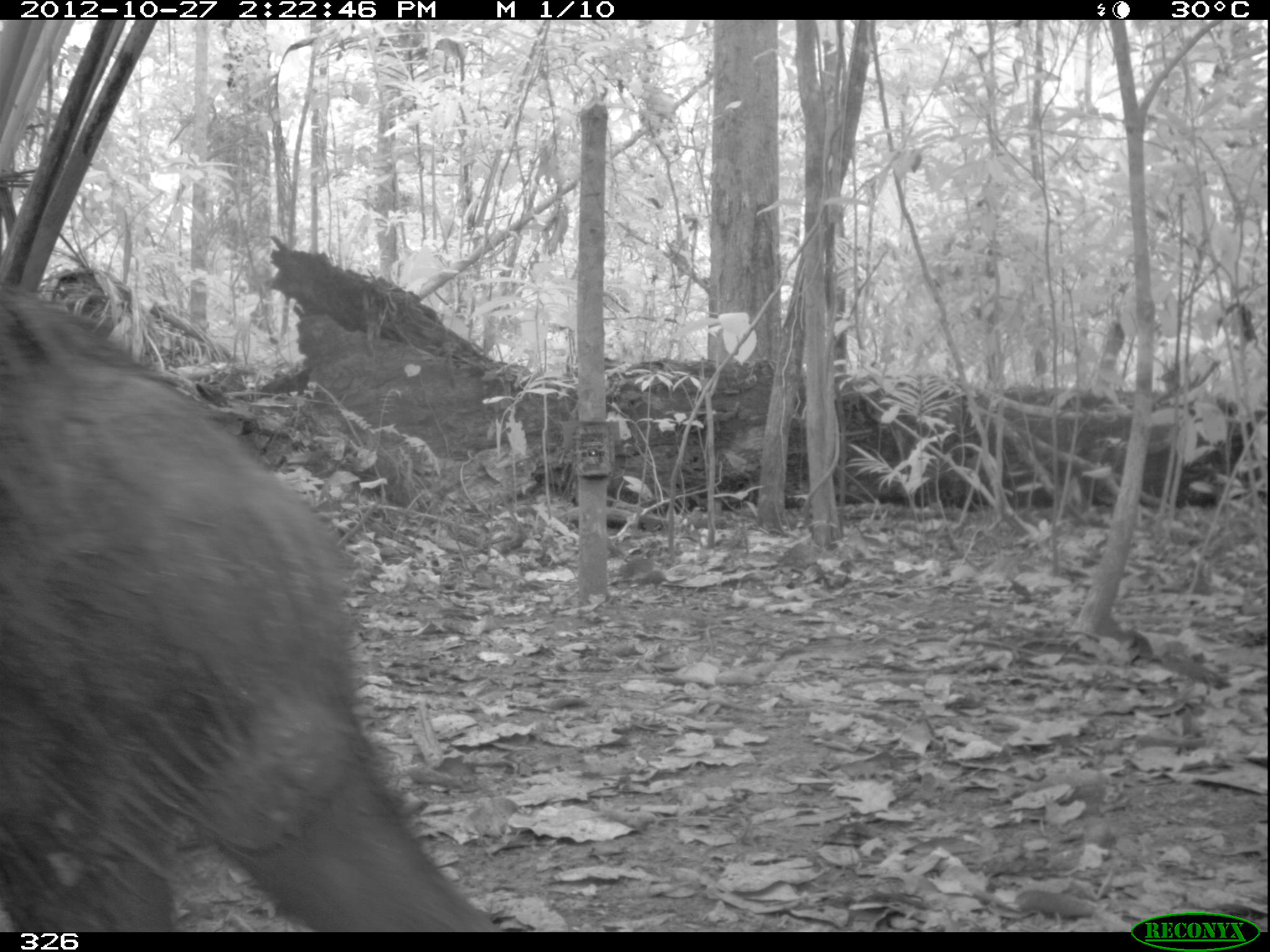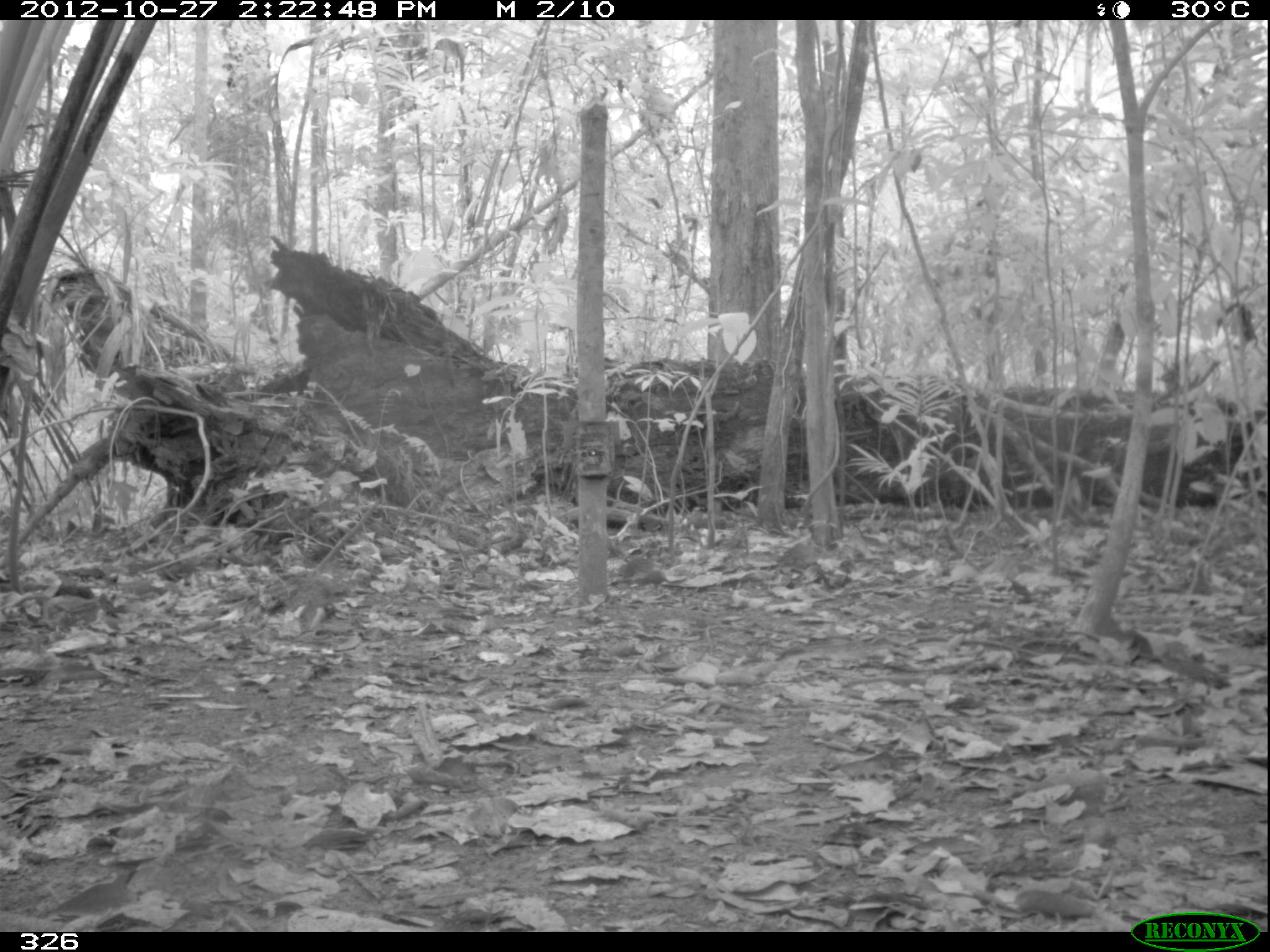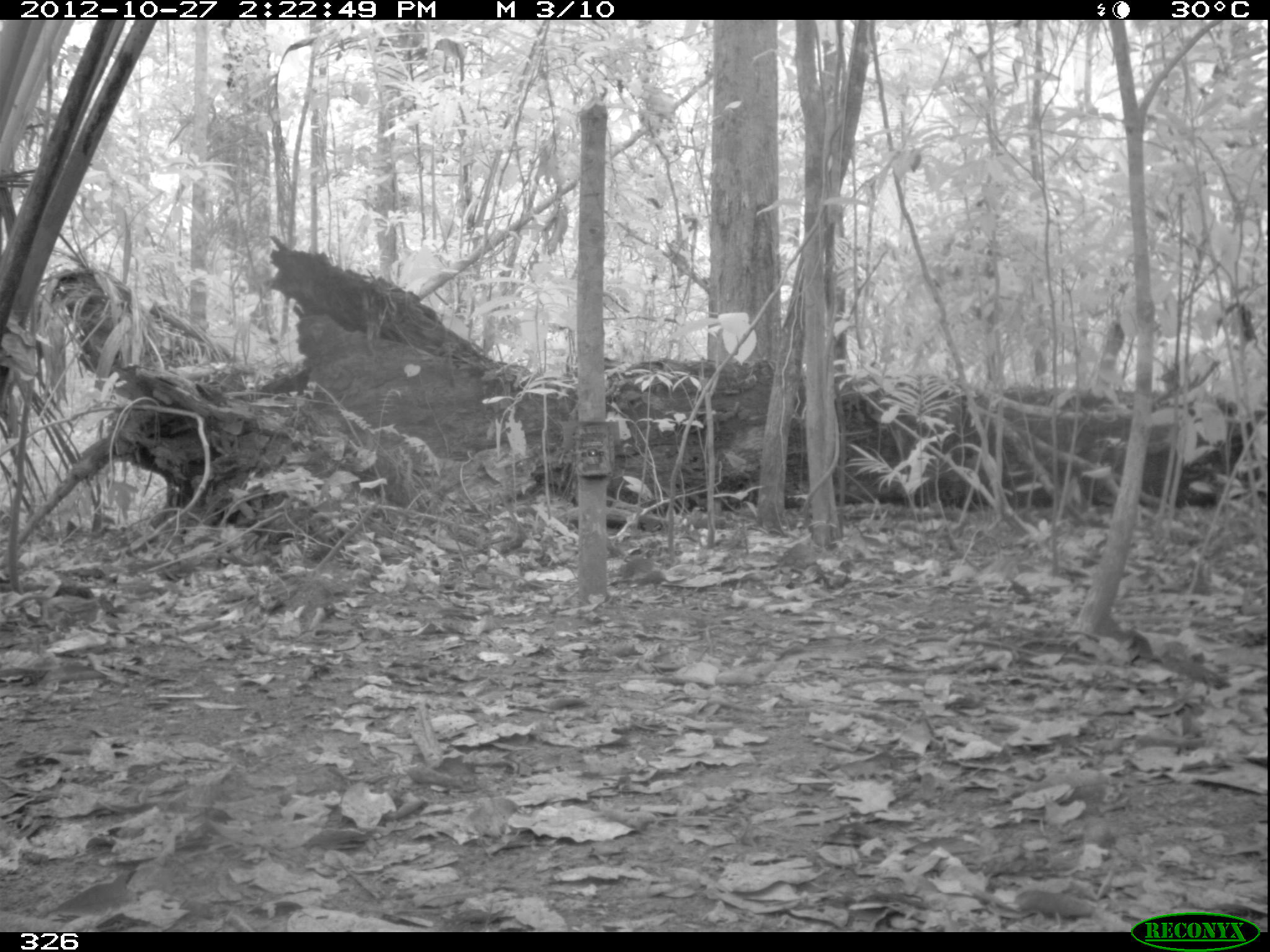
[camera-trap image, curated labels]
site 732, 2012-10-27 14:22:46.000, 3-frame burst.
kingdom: Animalia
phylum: Chordata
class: Mammalia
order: Artiodactyla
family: Tayassuidae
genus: Tayassu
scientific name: Tayassu pecari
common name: white-lipped peccary